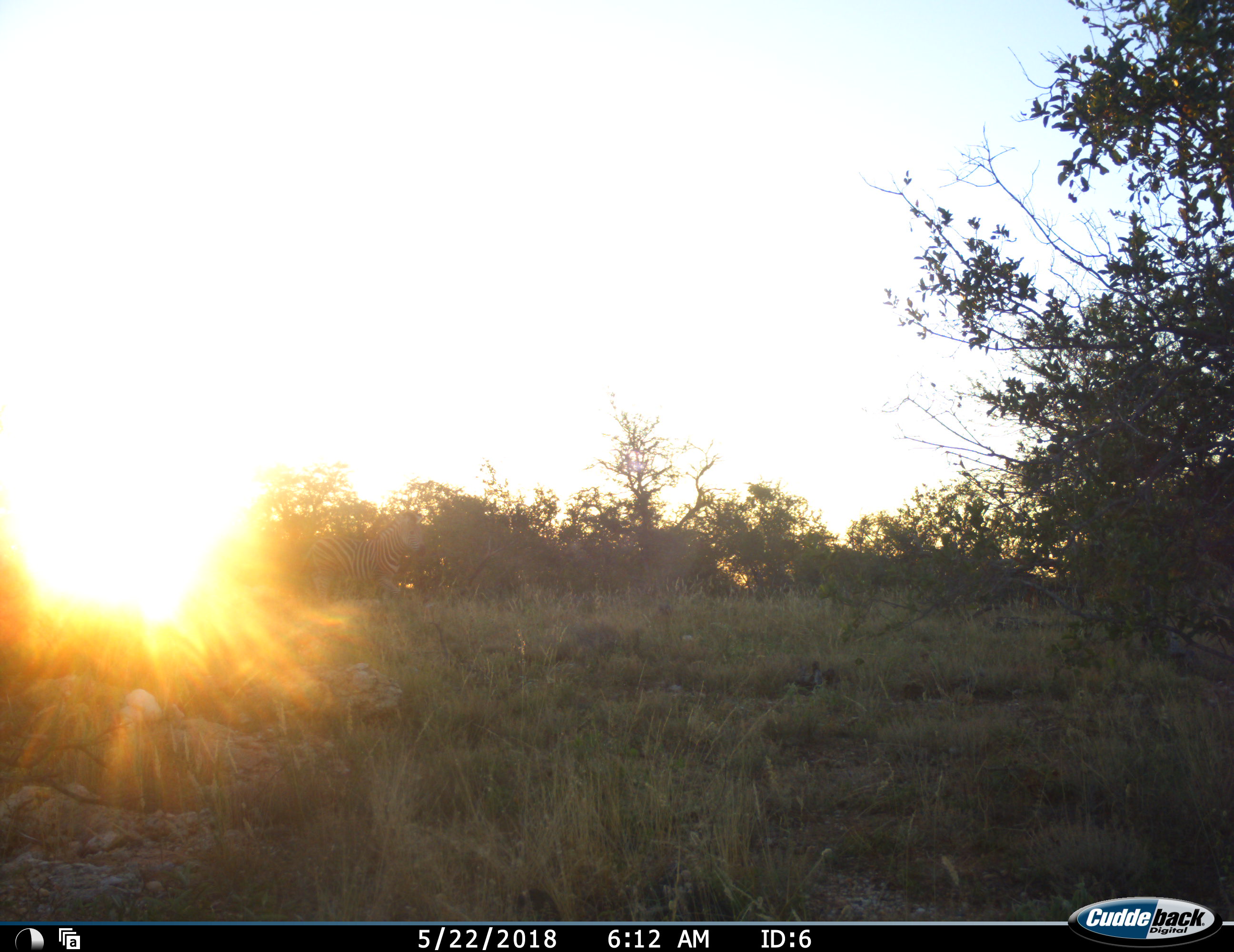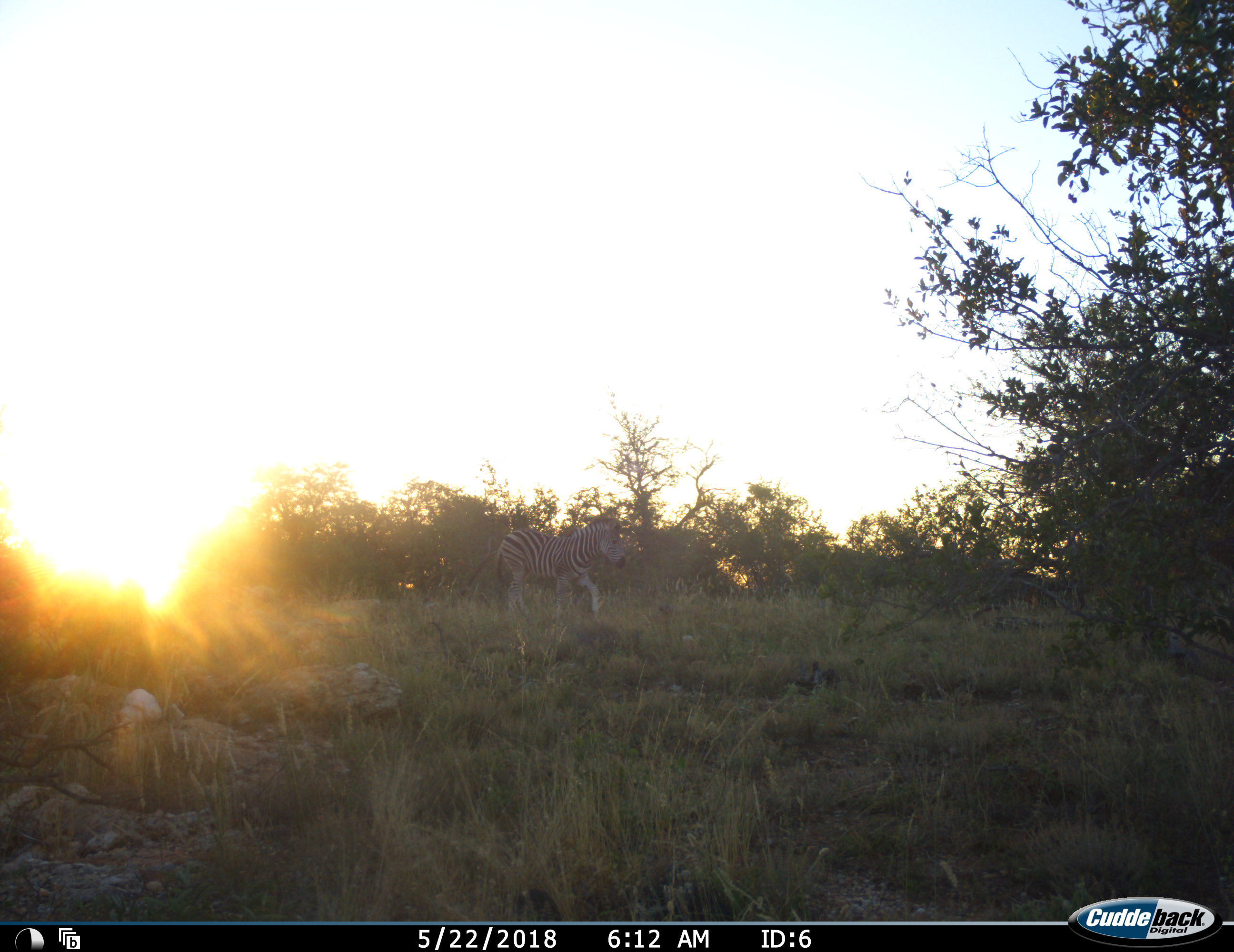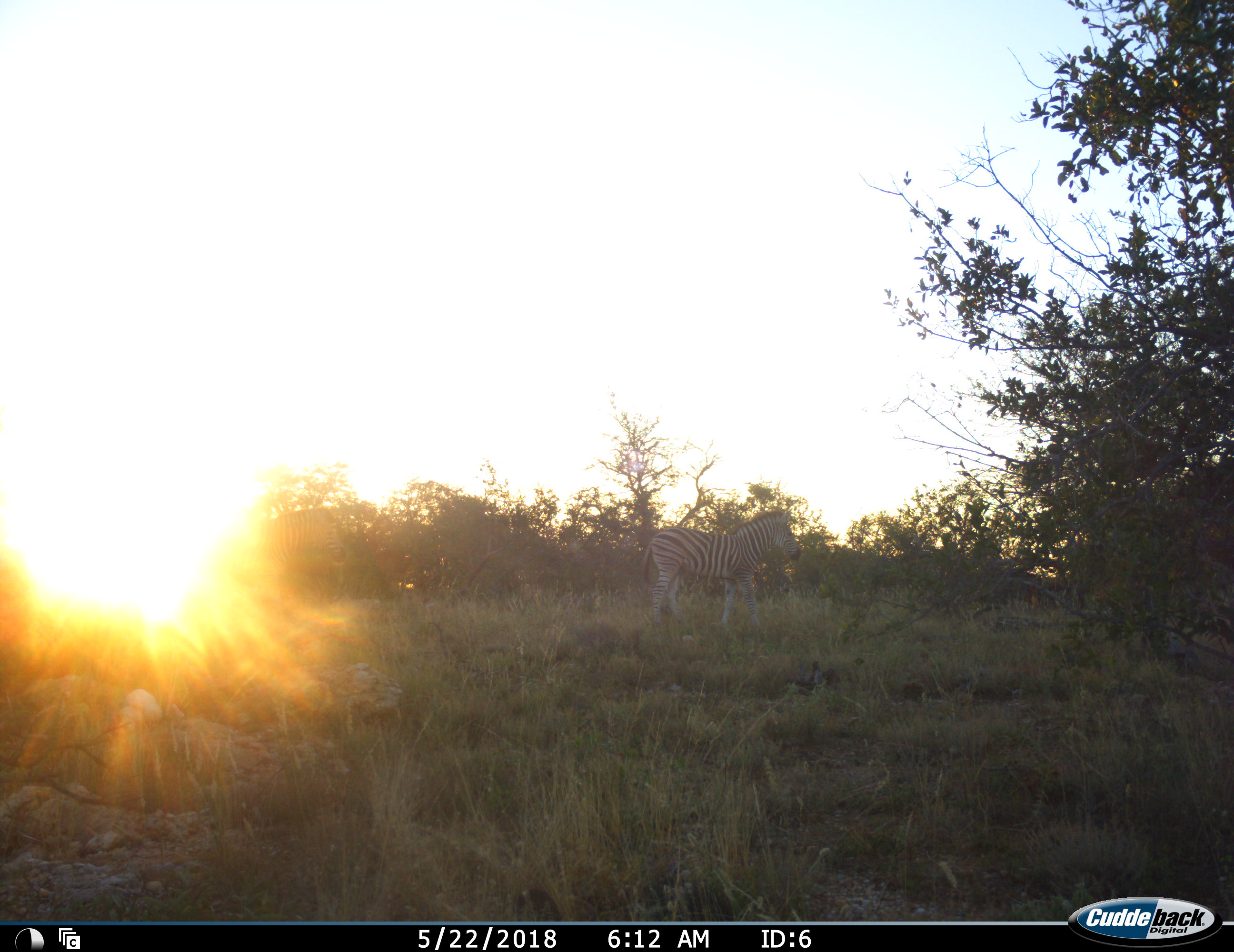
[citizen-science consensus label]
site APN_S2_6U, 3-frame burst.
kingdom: Animalia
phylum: Chordata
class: Mammalia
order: Perissodactyla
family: Equidae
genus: Equus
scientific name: Equus quagga burchellii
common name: burchell's zebra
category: zebraburchells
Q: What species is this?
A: Zebraburchells (burchell's zebra) (Equus quagga burchellii).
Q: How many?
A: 1.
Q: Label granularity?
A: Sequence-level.